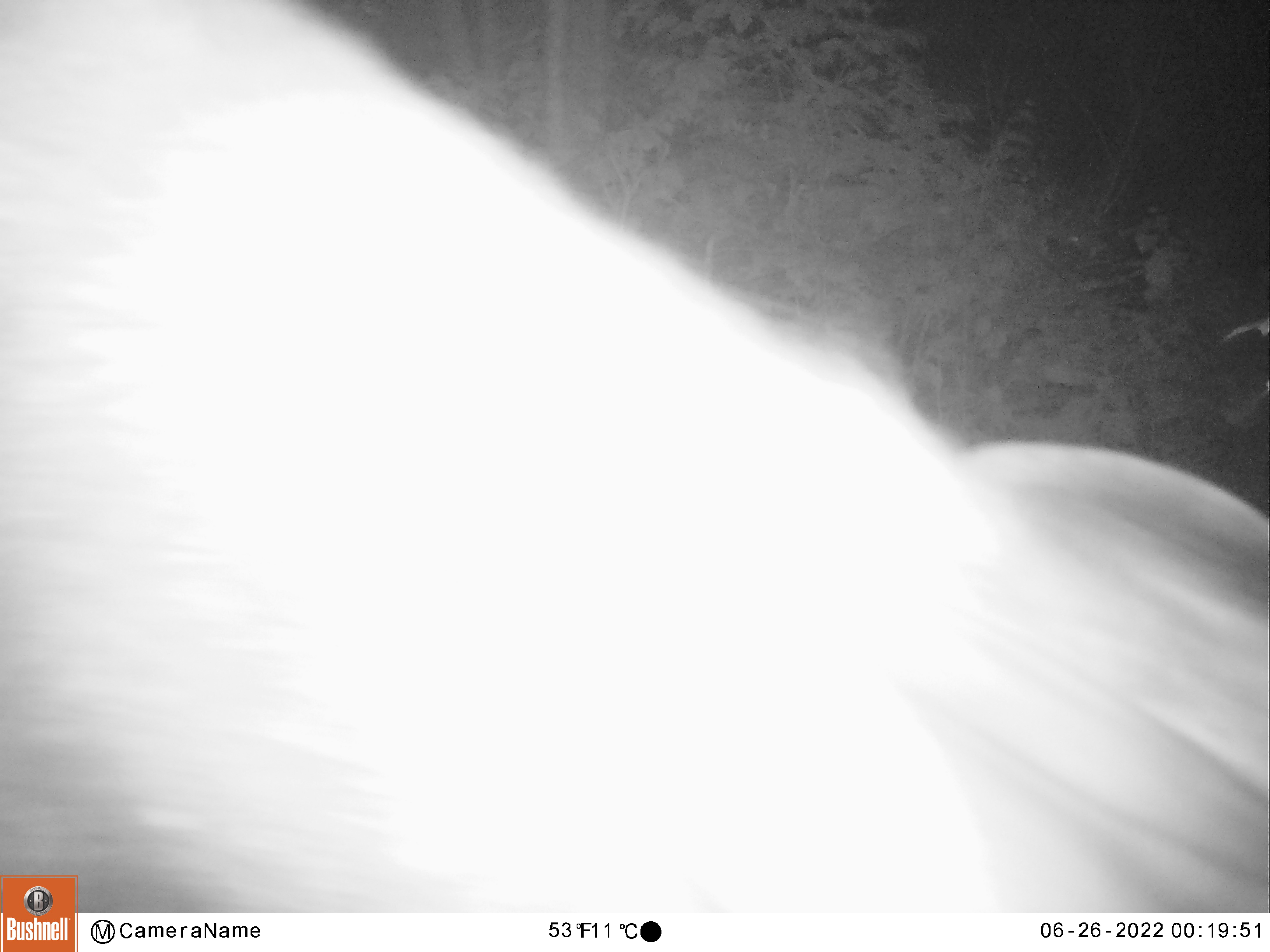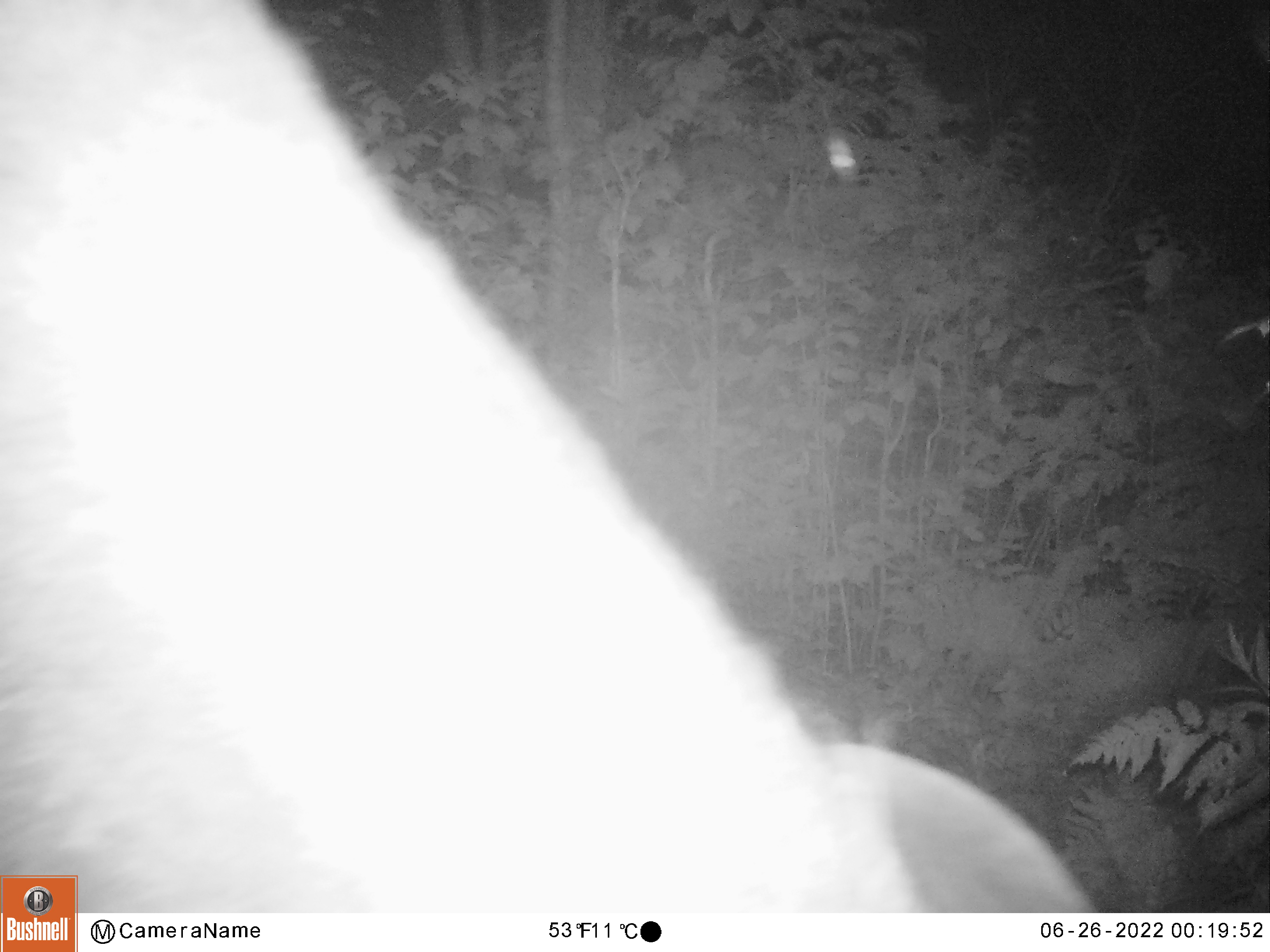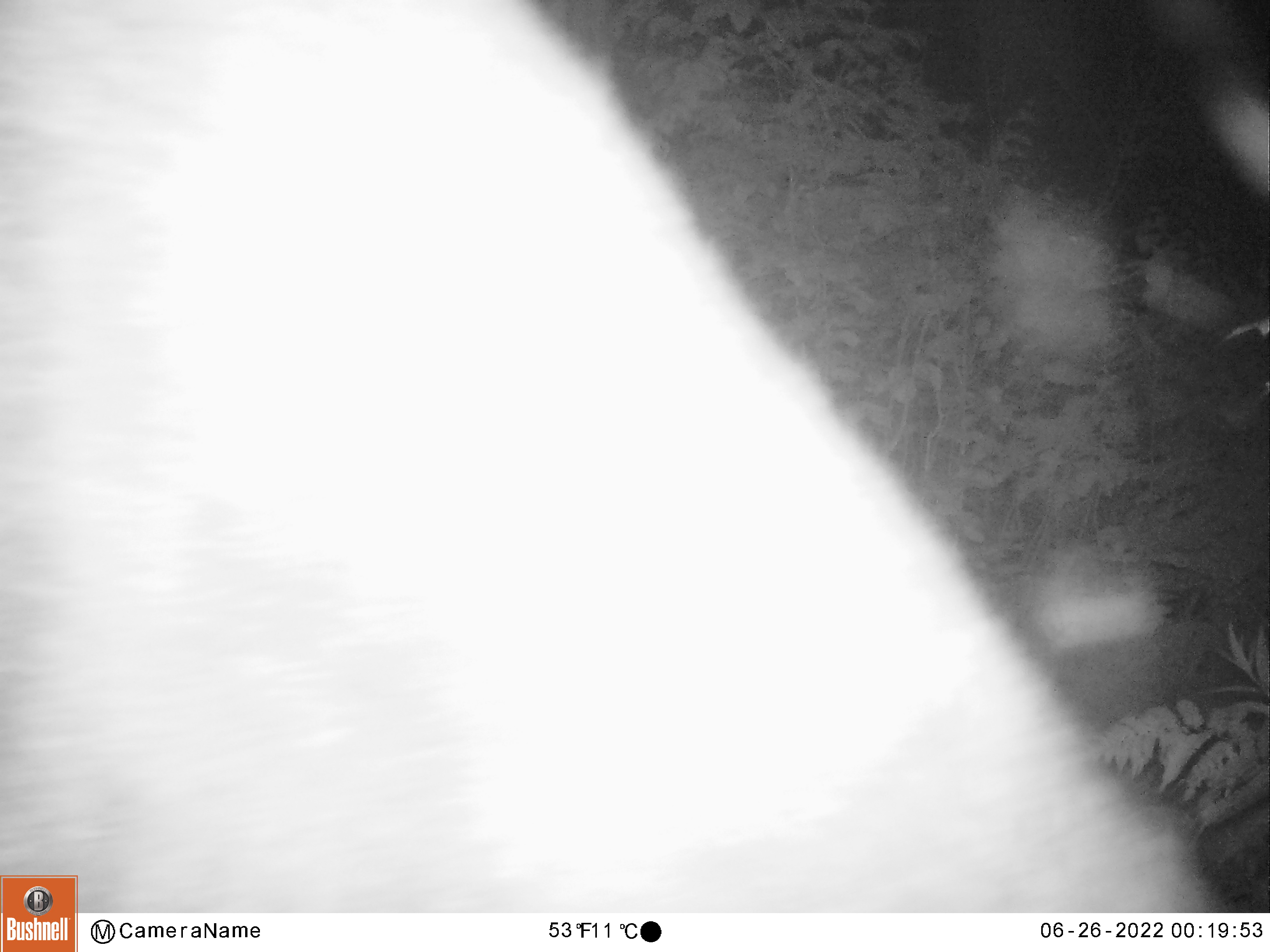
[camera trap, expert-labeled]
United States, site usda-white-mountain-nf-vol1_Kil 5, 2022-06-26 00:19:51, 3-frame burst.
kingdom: Animalia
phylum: Chordata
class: Mammalia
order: Artiodactyla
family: Cervidae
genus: Alces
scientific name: Alces alces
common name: moose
Moose (Alces alces).